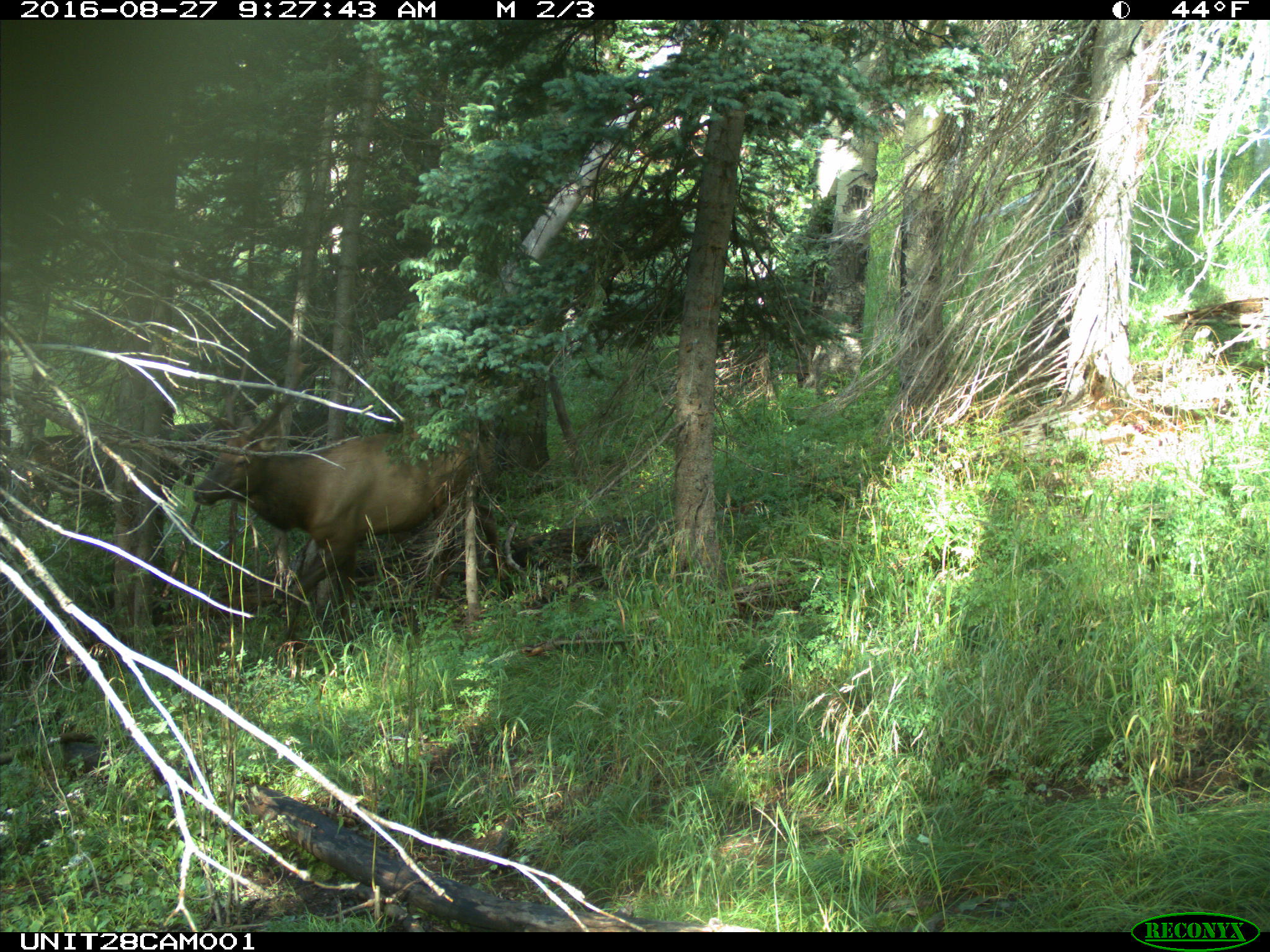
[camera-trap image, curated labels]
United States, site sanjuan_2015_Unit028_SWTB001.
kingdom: Animalia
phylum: Chordata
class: Mammalia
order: Artiodactyla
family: Cervidae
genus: Cervus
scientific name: Cervus elaphus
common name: red deer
Cervus elaphus (red deer).